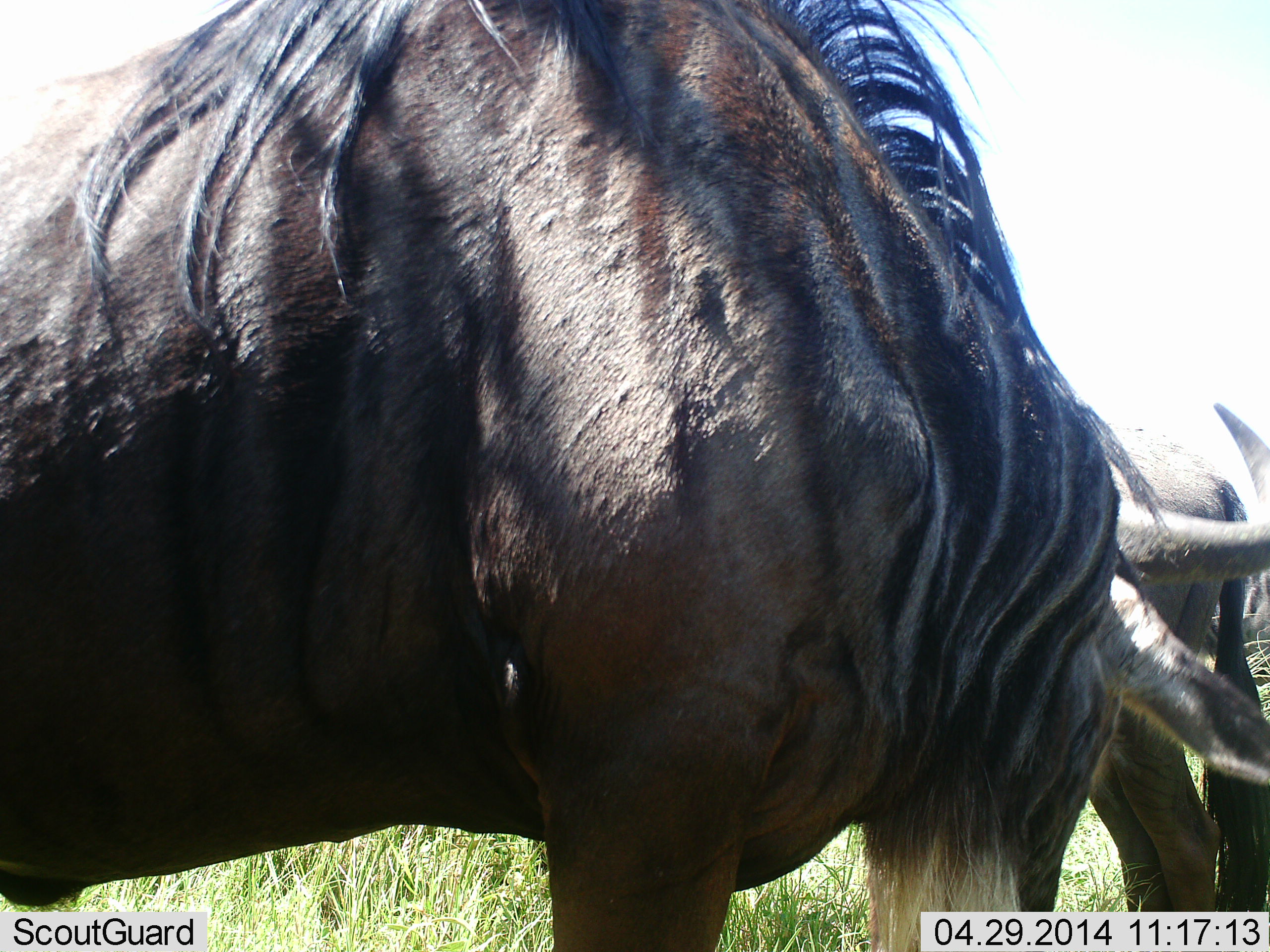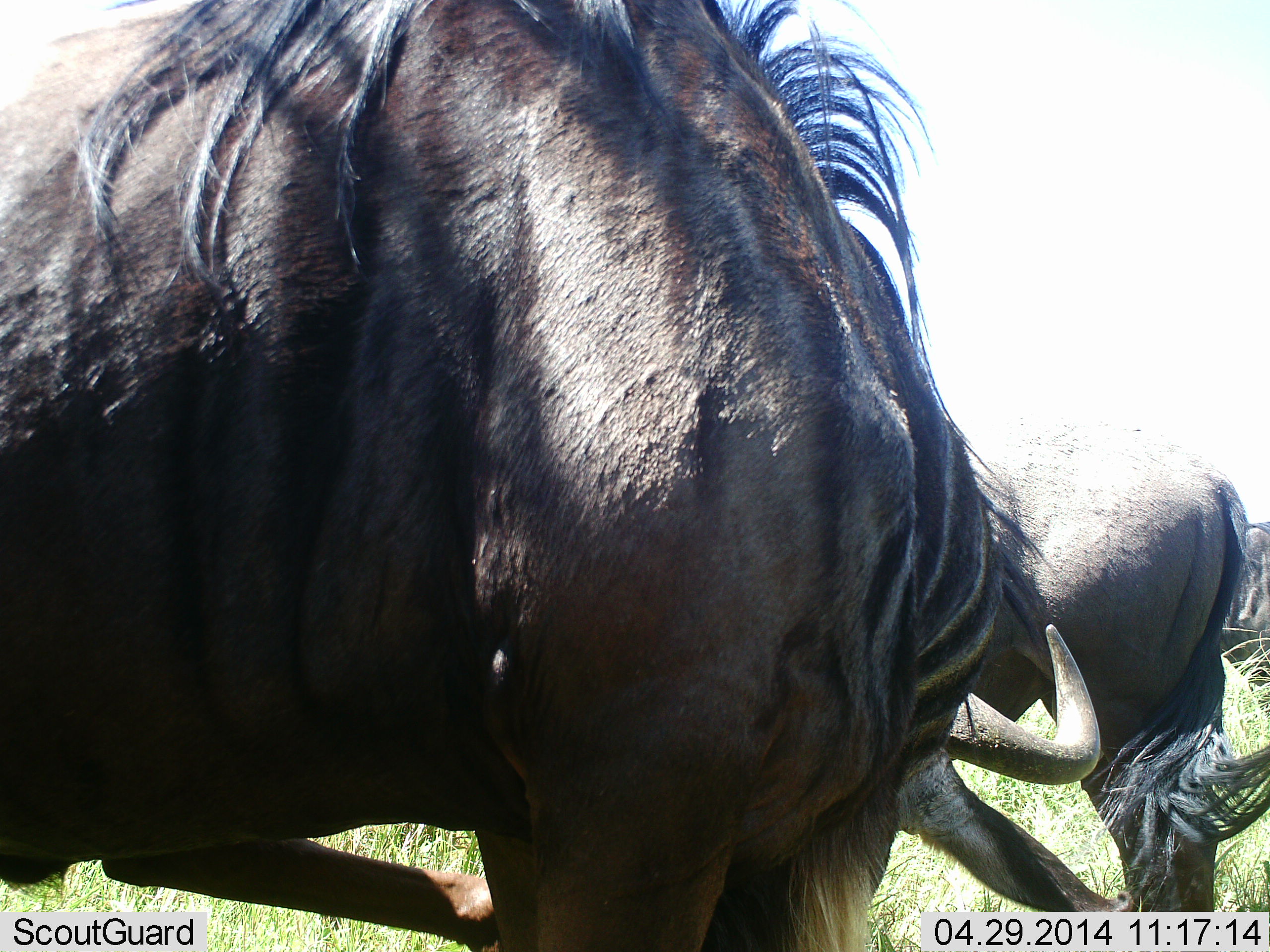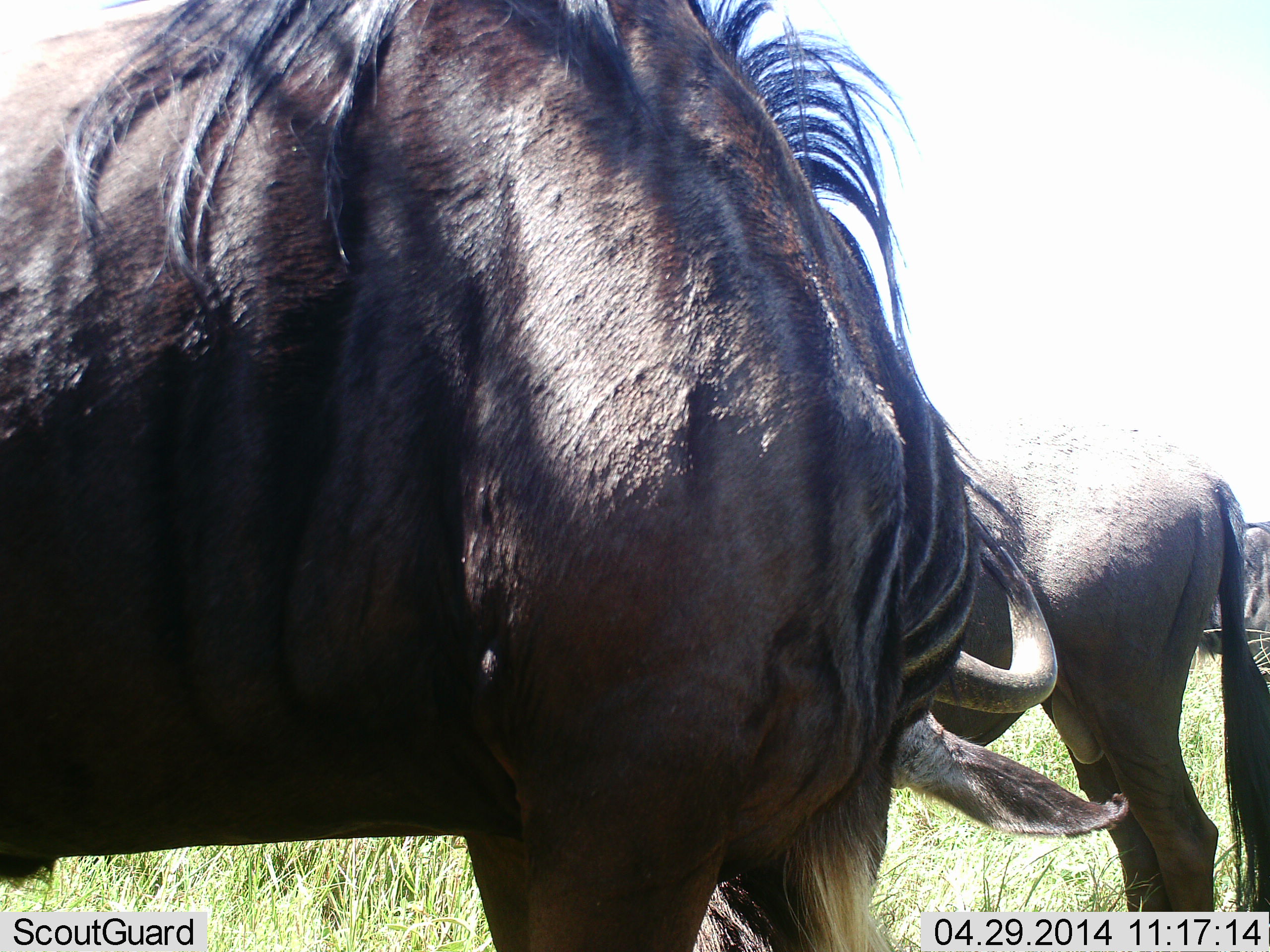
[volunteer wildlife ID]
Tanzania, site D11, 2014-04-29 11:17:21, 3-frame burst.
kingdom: Animalia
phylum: Chordata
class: Mammalia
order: Artiodactyla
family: Bovidae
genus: Connochaetes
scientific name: Connochaetes taurinus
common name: blue wildebeest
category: wildebeest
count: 2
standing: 70%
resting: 10%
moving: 0%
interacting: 20%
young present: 0%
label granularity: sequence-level